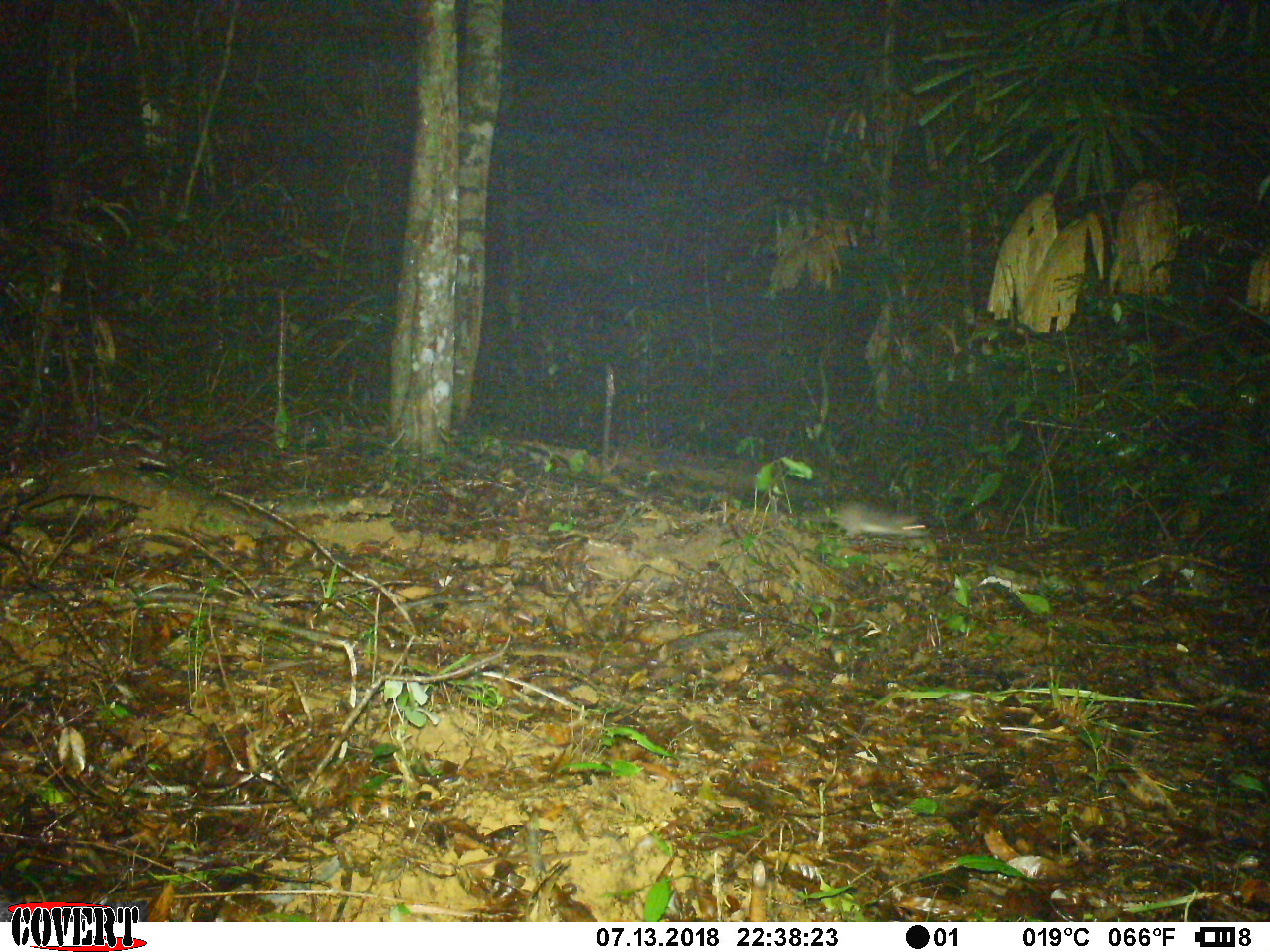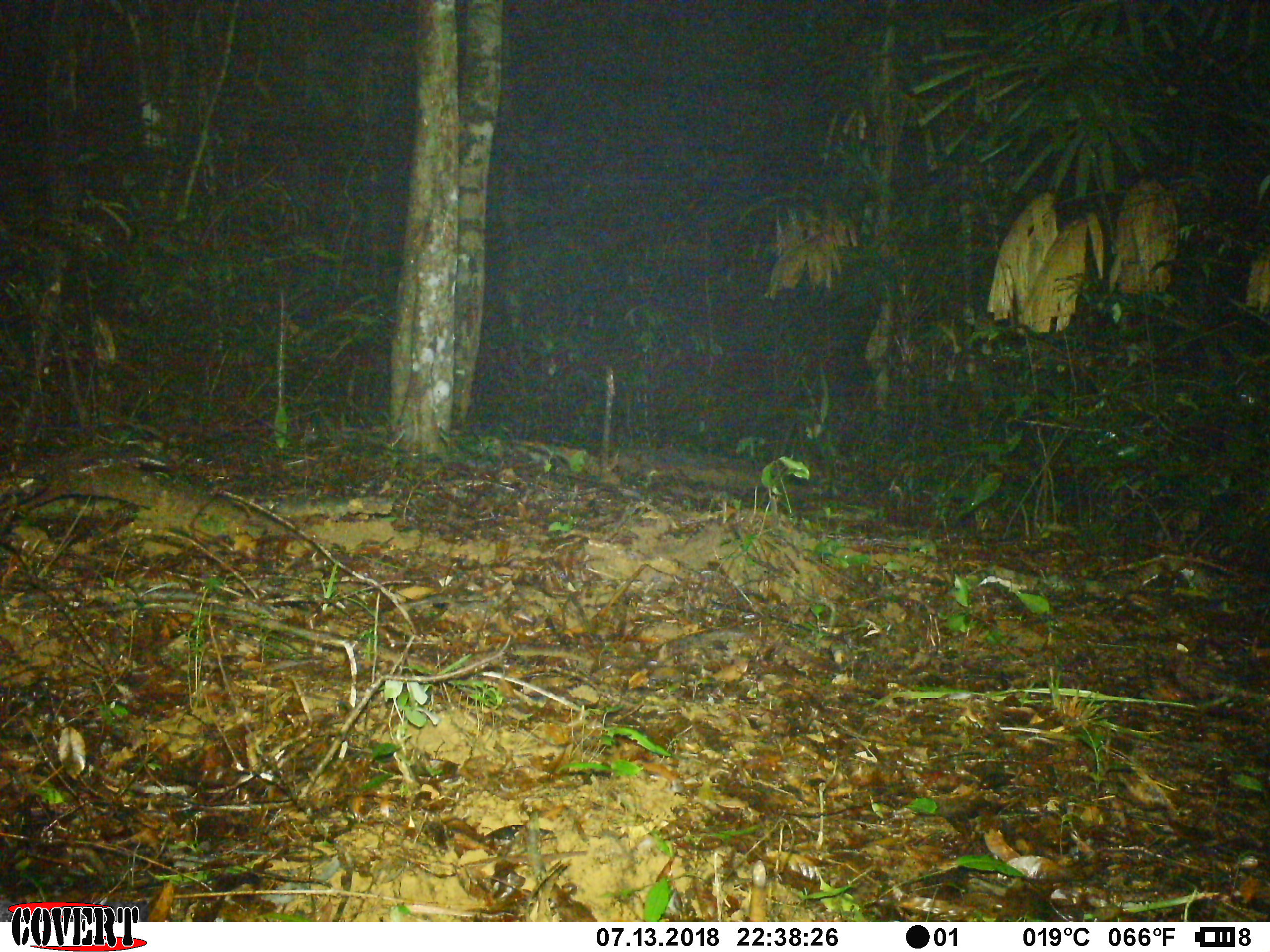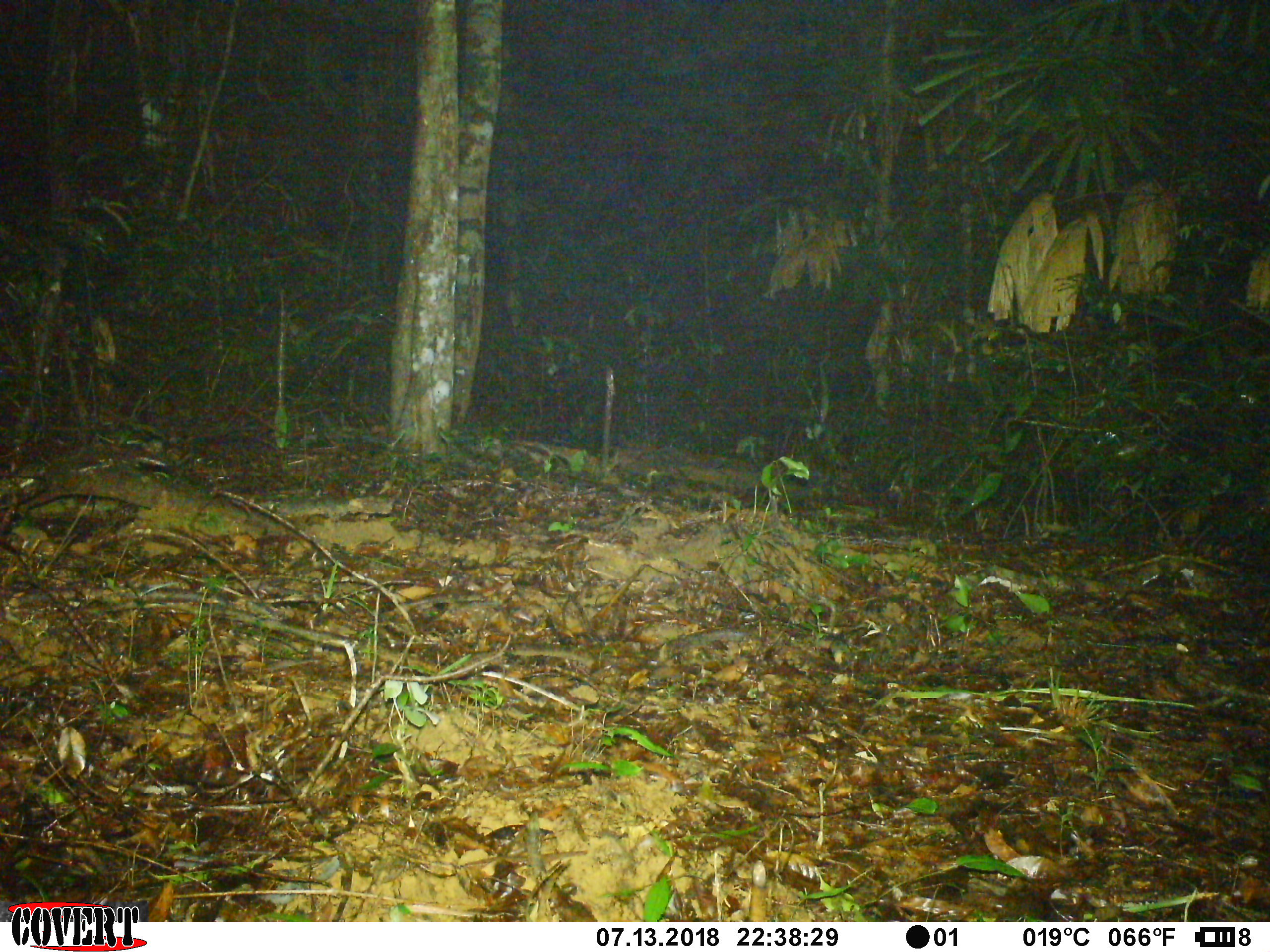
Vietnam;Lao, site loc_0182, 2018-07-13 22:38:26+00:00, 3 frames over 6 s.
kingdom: Animalia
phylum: Chordata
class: Mammalia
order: Rodentia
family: Muridae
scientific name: Muridae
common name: old-world mice and rats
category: unidentified murid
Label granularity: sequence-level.